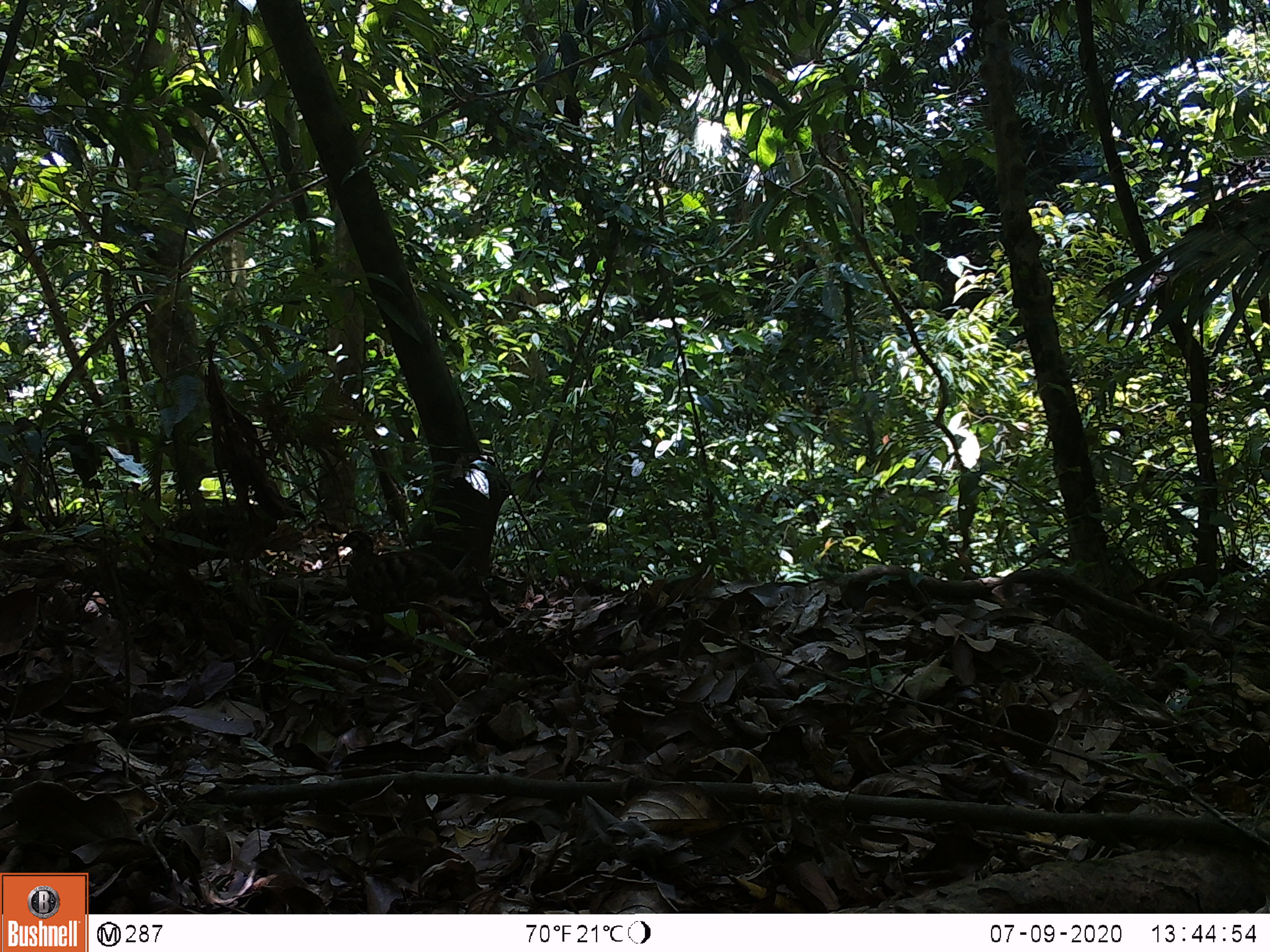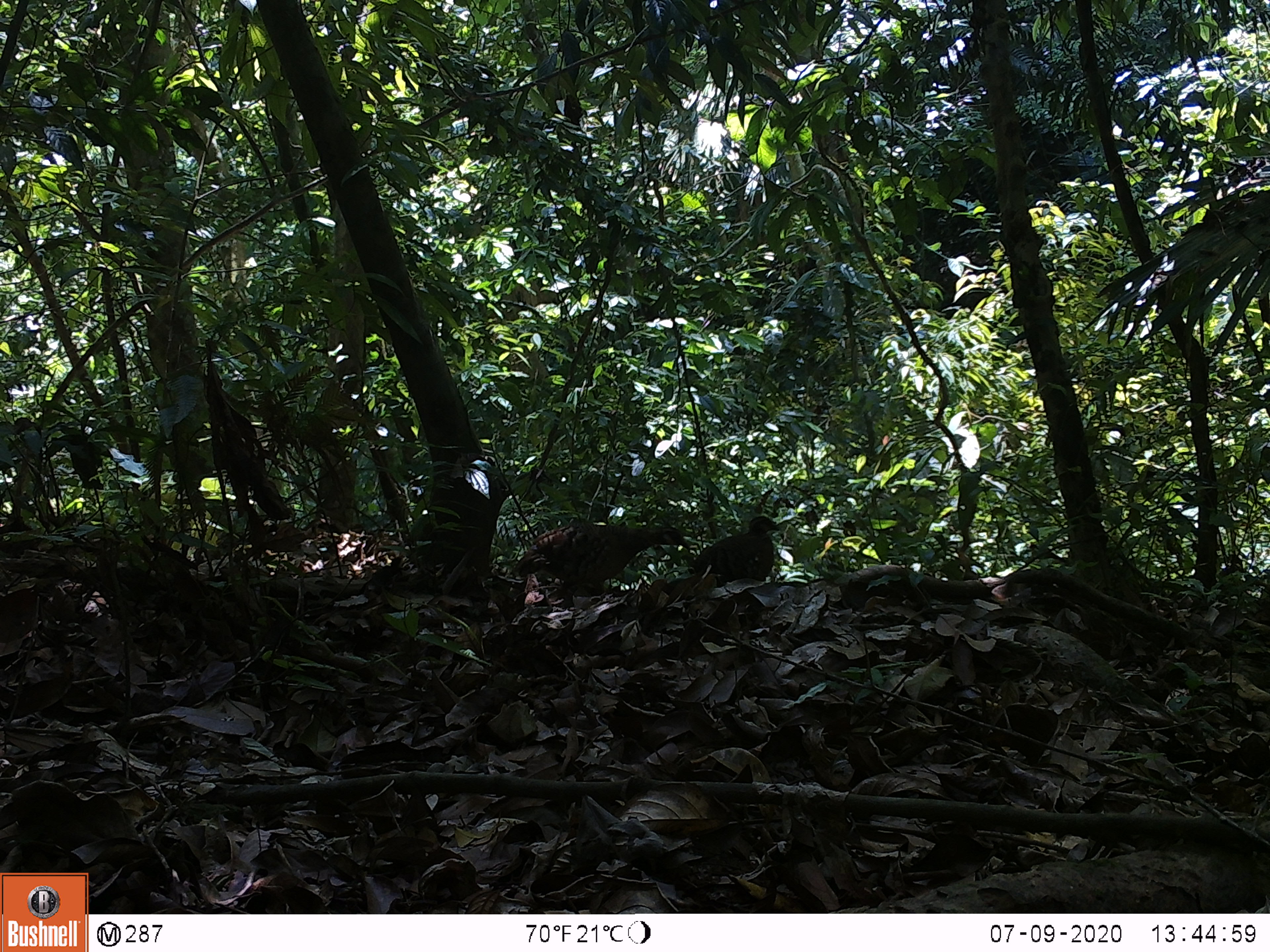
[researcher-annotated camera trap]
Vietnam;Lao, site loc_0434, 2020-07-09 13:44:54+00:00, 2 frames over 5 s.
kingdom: Animalia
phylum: Chordata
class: Aves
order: Galliformes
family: Phasianidae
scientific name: Phasianidae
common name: partridge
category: unidentified partridge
Unidentified partridge (partridge) (Phasianidae). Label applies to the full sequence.